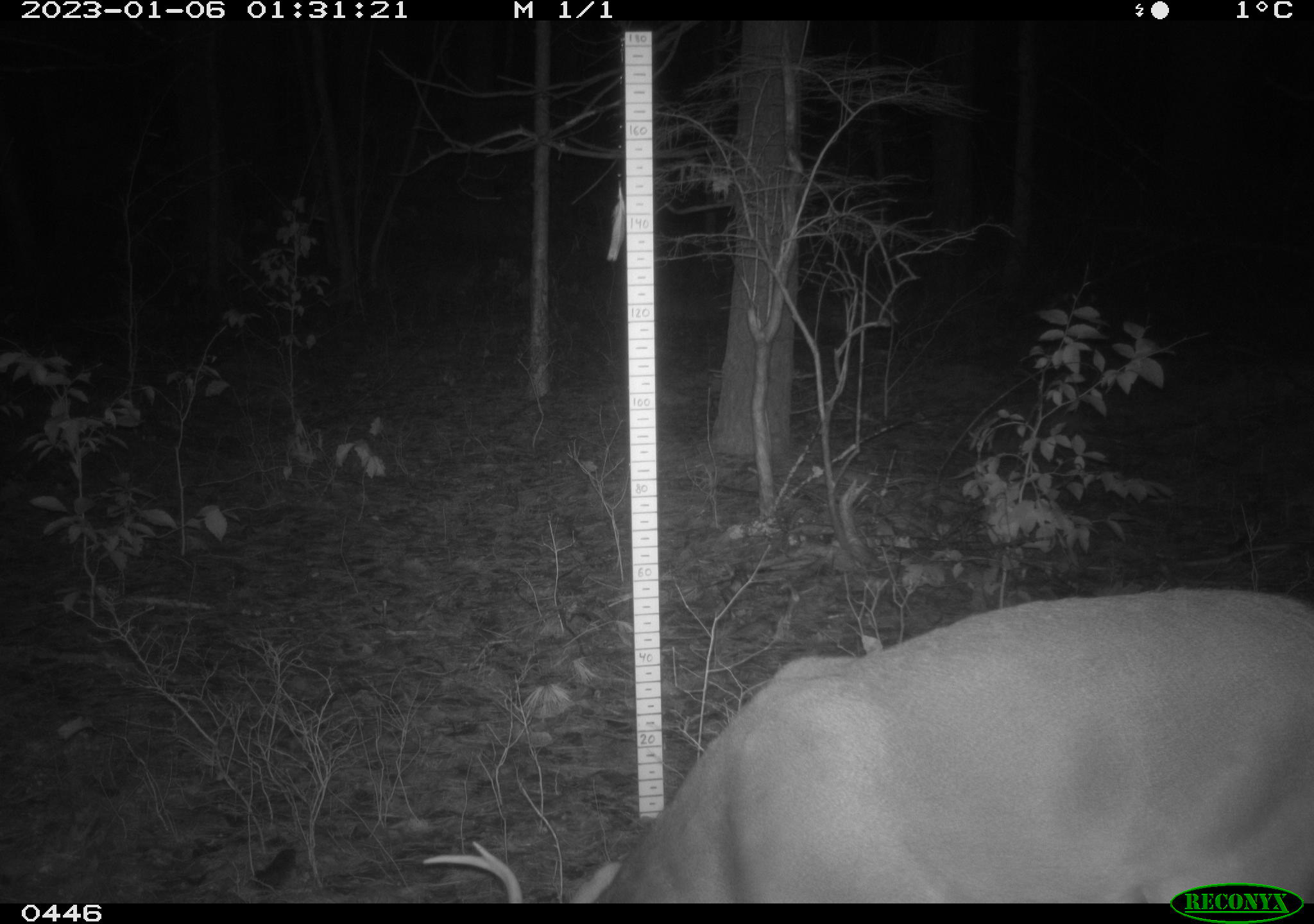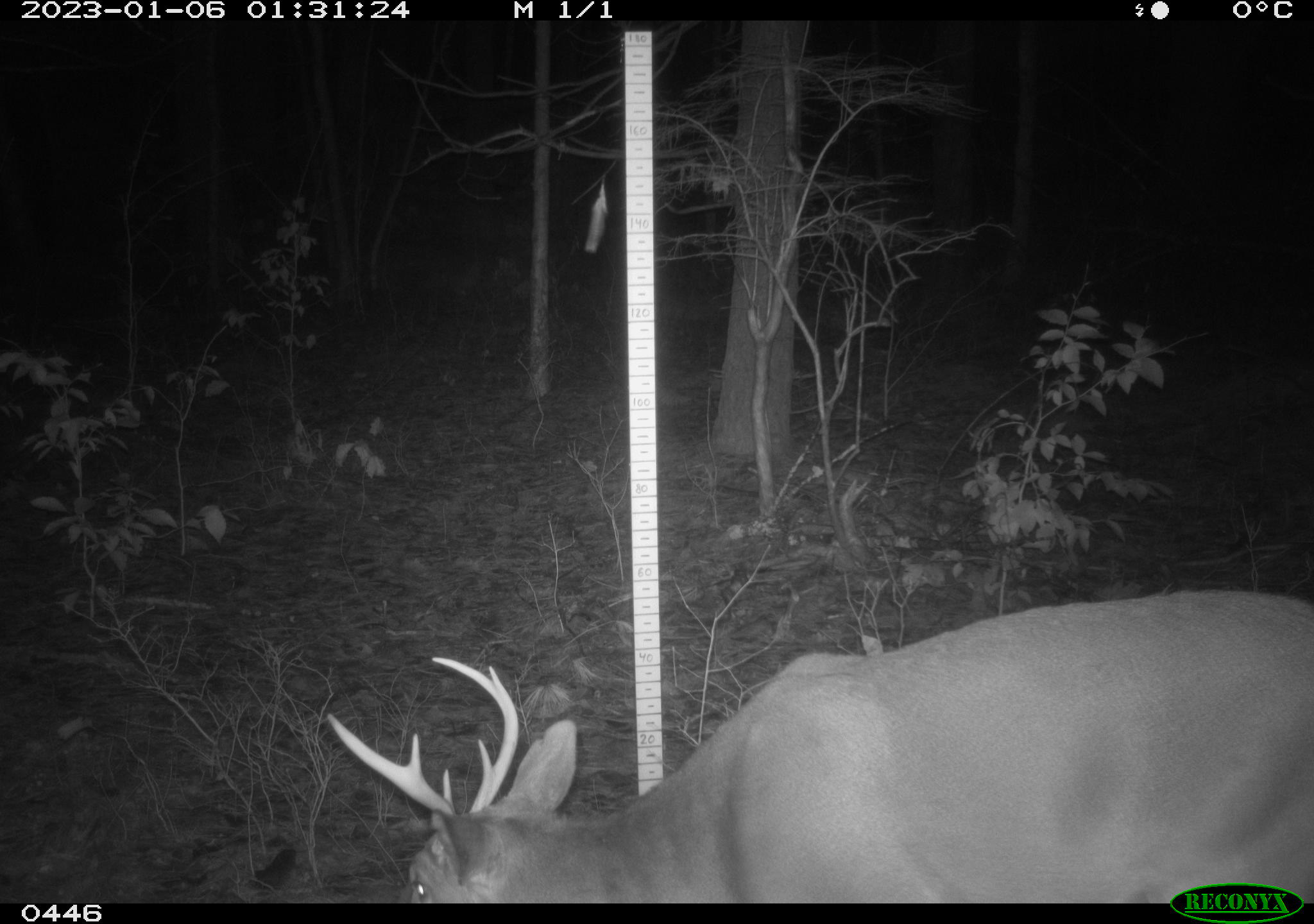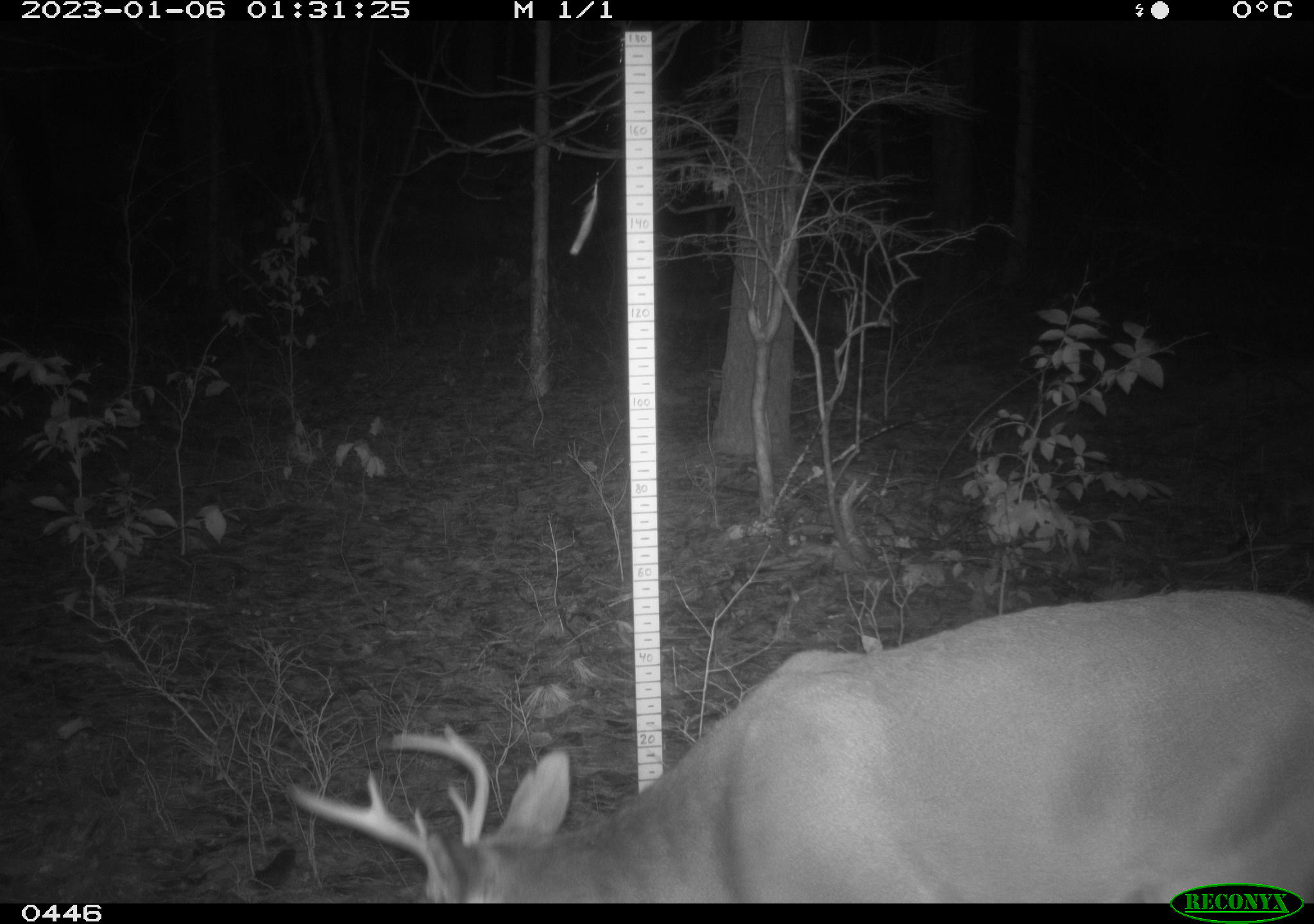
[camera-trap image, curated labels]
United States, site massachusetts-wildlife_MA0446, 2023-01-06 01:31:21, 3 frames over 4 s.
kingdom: Animalia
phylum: Chordata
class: Mammalia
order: Artiodactyla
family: Cervidae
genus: Odocoileus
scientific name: Odocoileus virginianus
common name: white-tailed deer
White-tailed deer (Odocoileus virginianus).